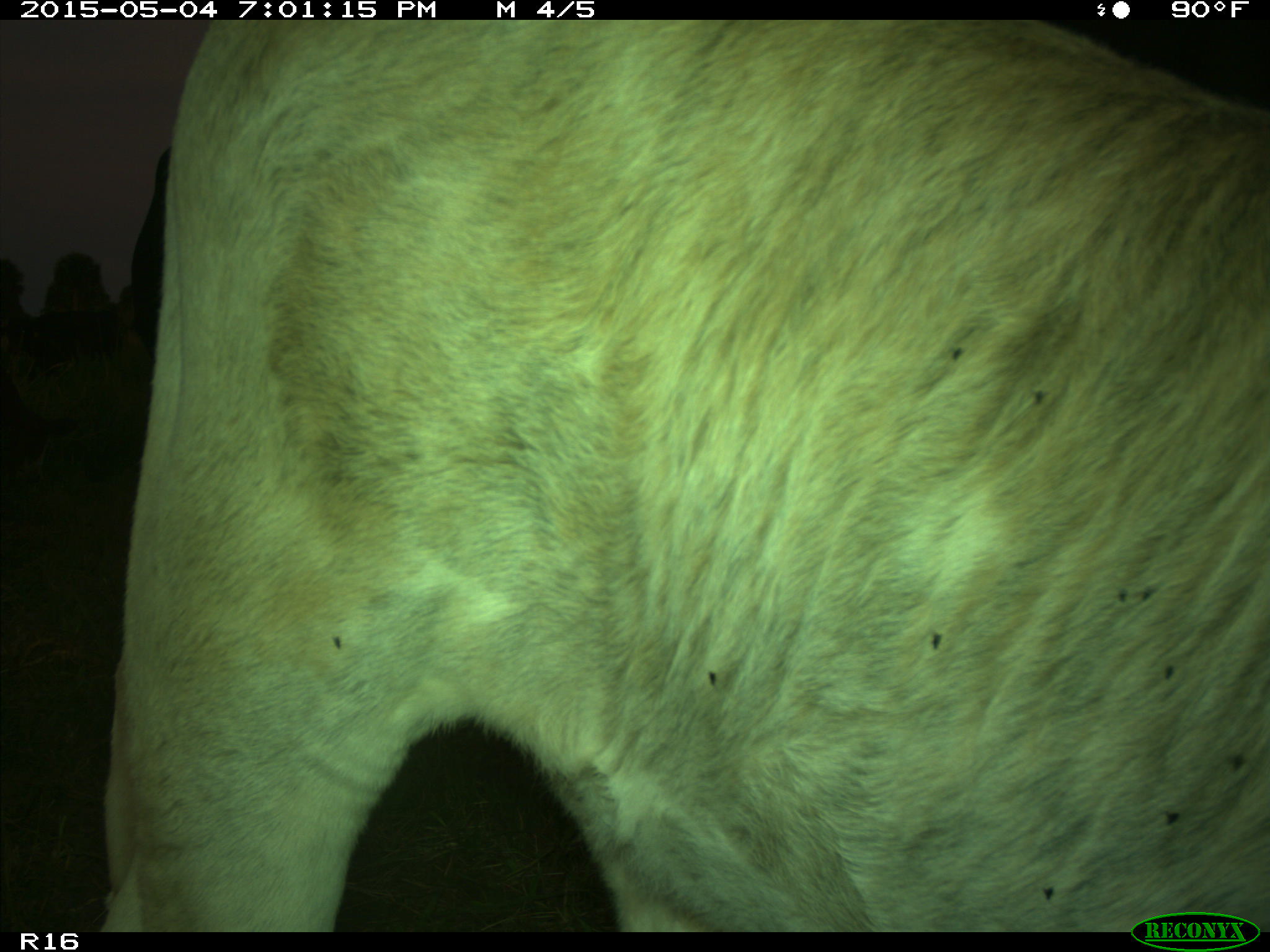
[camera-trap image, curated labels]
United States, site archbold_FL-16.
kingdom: Animalia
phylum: Chordata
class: Mammalia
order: Artiodactyla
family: Bovidae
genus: Bos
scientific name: Bos taurus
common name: domestic cow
Bos taurus (domestic cow).